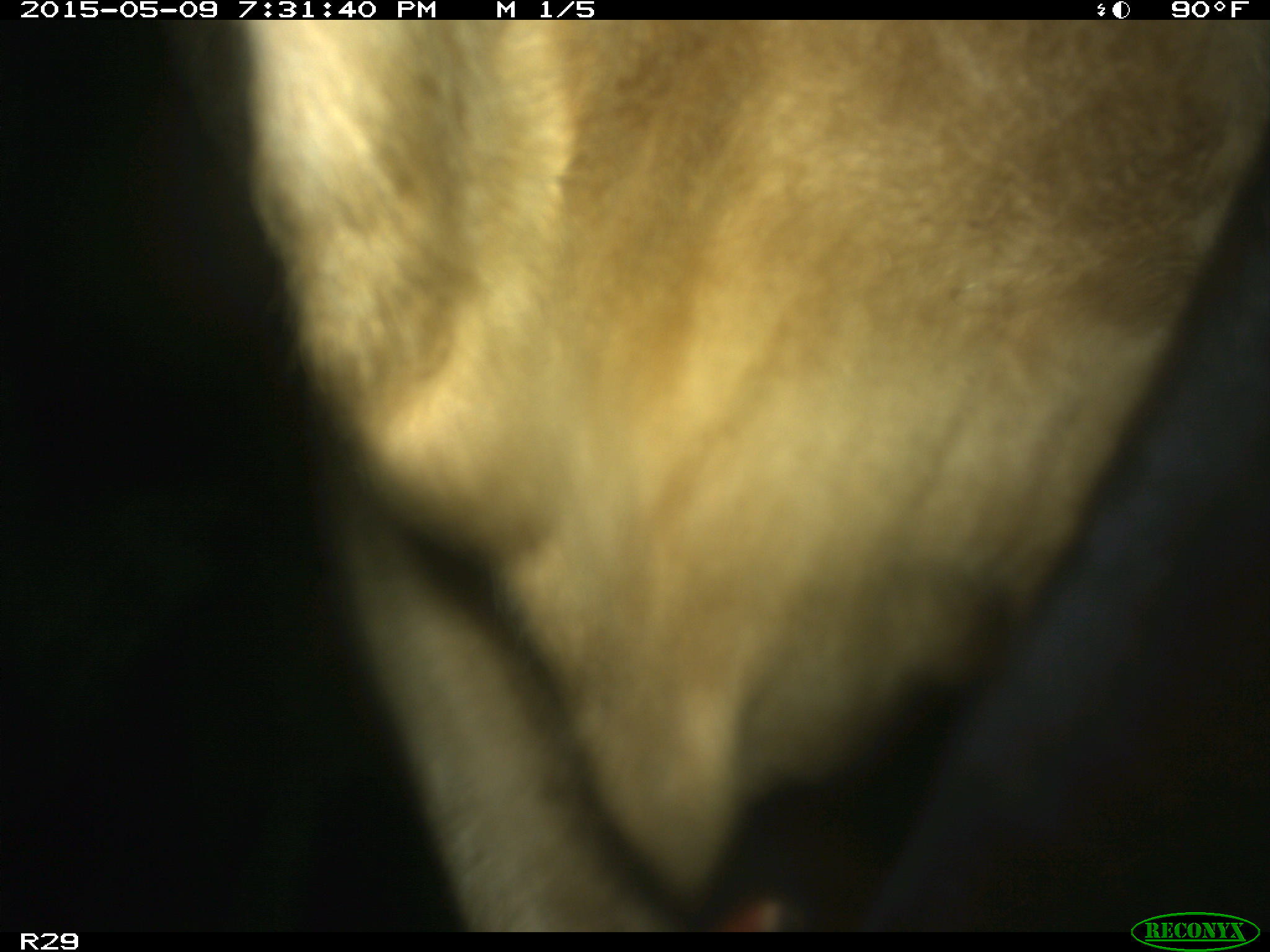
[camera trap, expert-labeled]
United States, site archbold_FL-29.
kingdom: Animalia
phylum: Chordata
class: Mammalia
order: Artiodactyla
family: Bovidae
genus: Bos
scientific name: Bos taurus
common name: domestic cow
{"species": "Bos taurus (domestic cow)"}